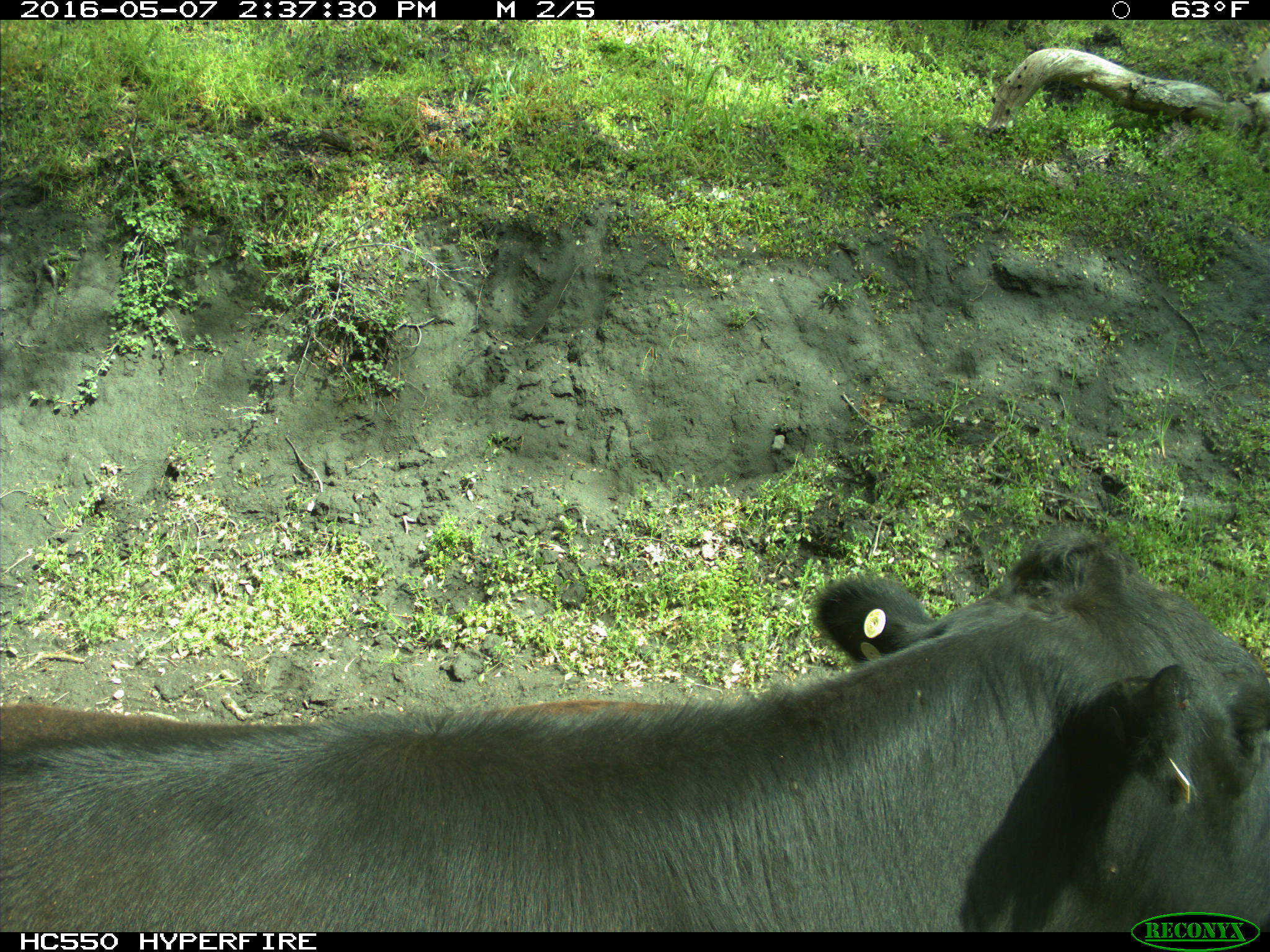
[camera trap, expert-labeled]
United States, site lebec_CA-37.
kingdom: Animalia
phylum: Chordata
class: Mammalia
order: Artiodactyla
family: Bovidae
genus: Bos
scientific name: Bos taurus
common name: domestic cow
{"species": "Bos taurus (domestic cow)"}